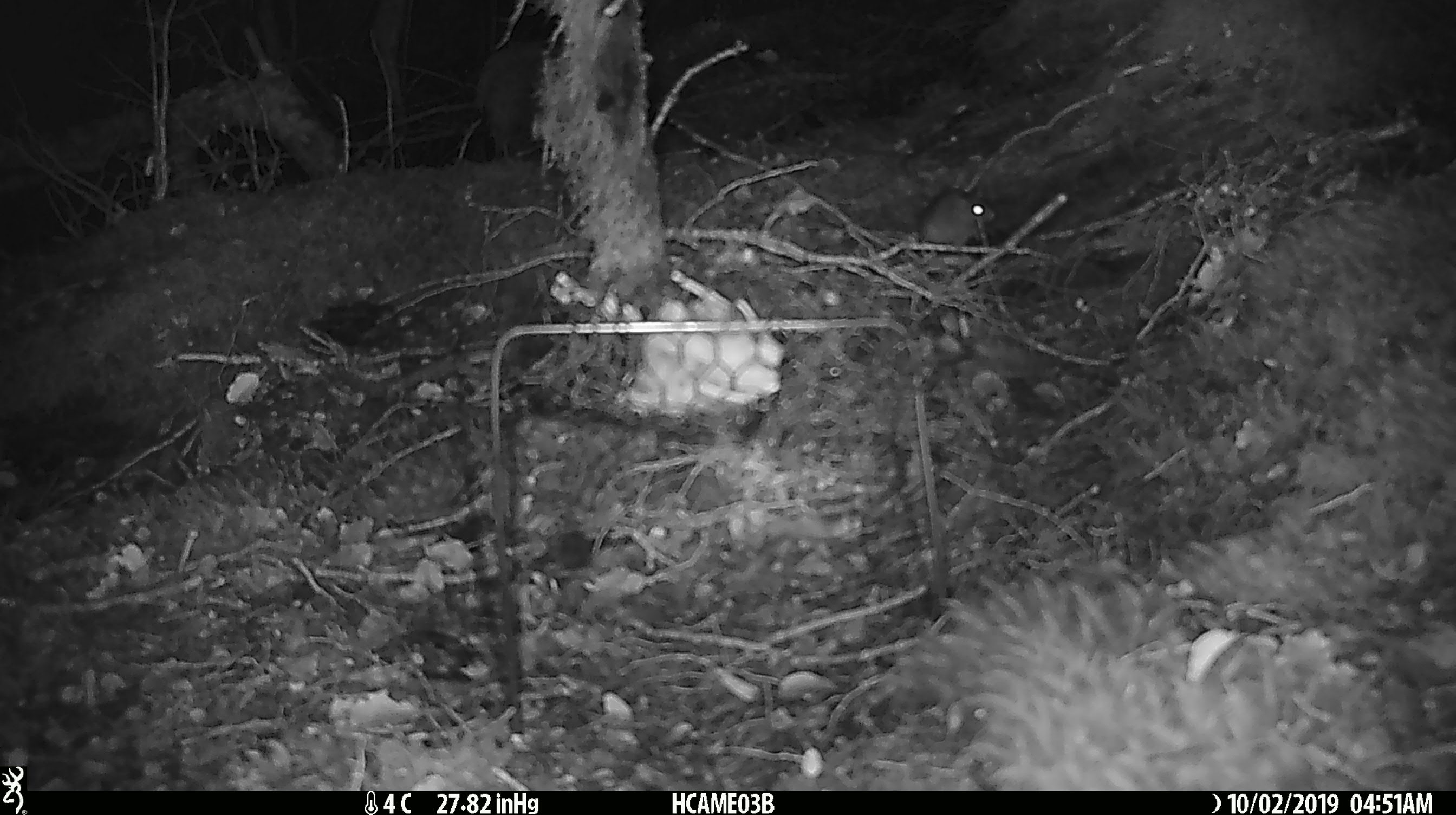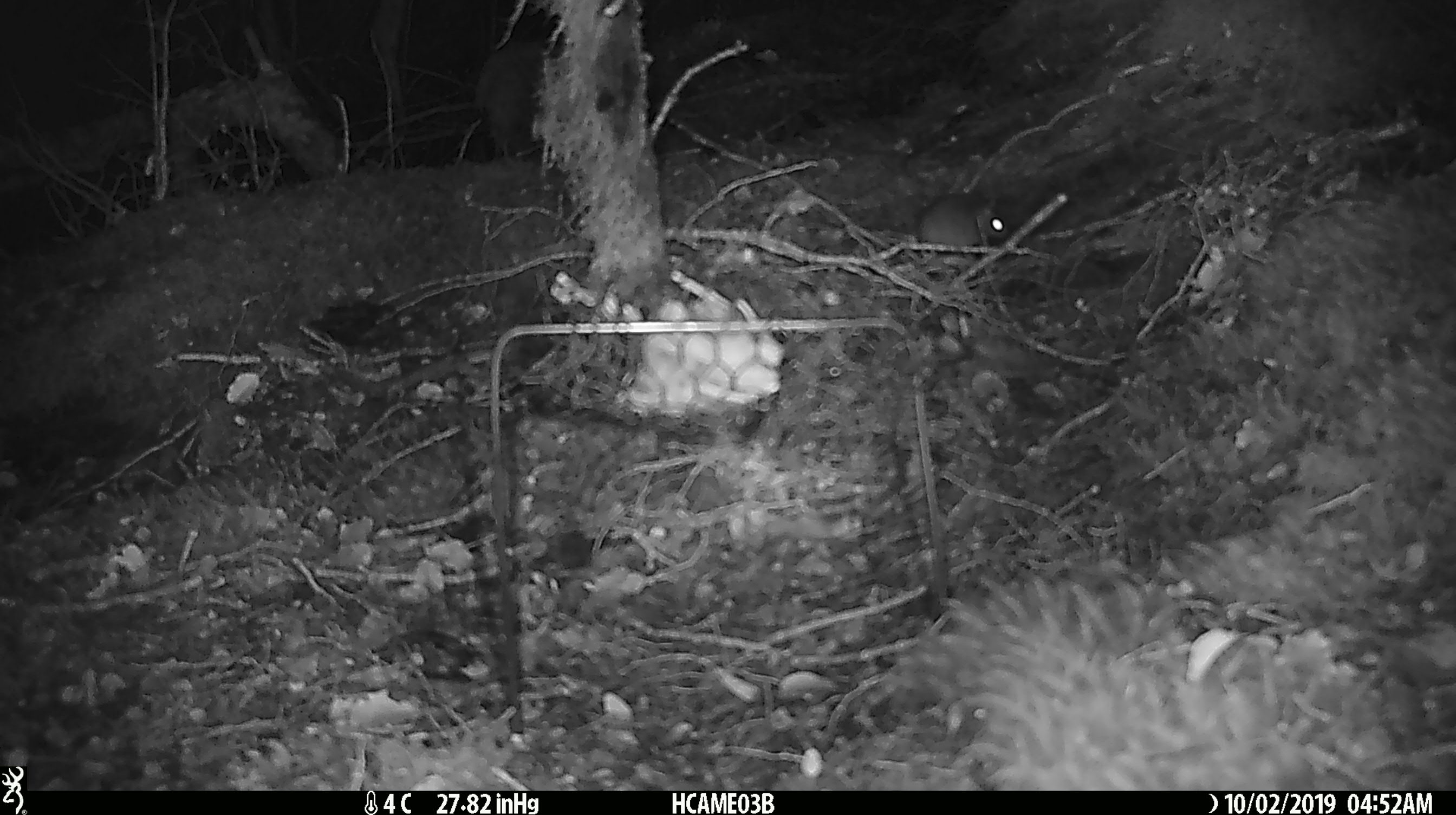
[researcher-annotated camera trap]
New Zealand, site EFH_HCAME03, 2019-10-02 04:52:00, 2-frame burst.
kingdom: Animalia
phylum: Chordata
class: Mammalia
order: Rodentia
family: Muridae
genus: Mus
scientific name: Mus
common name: mouse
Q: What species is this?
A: Mouse (Mus).